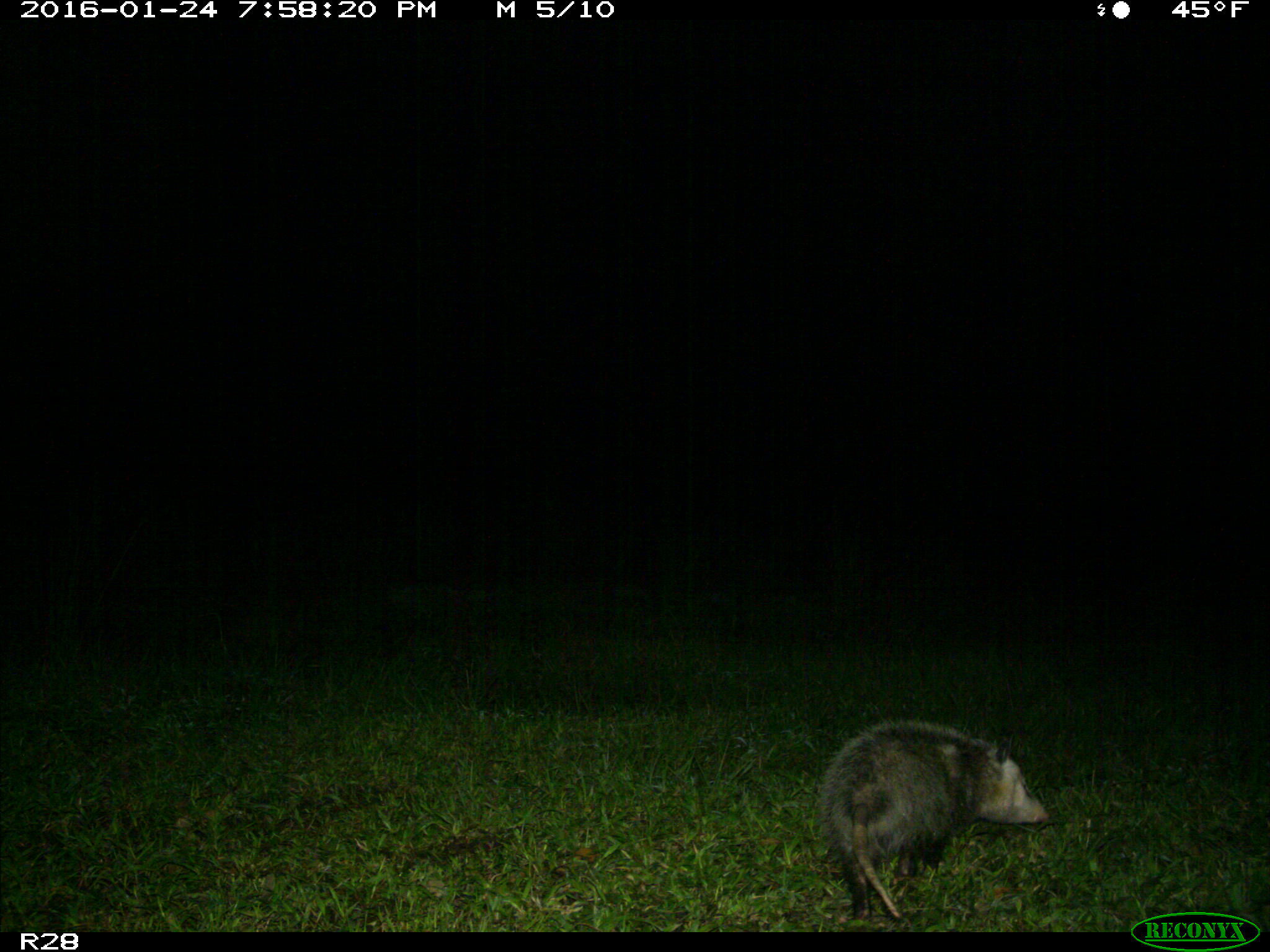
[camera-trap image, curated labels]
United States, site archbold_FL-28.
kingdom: Animalia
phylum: Chordata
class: Mammalia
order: Didelphimorphia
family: Didelphidae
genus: Didelphis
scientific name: Didelphis virginiana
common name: virginia opossum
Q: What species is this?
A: Didelphis virginiana (virginia opossum).